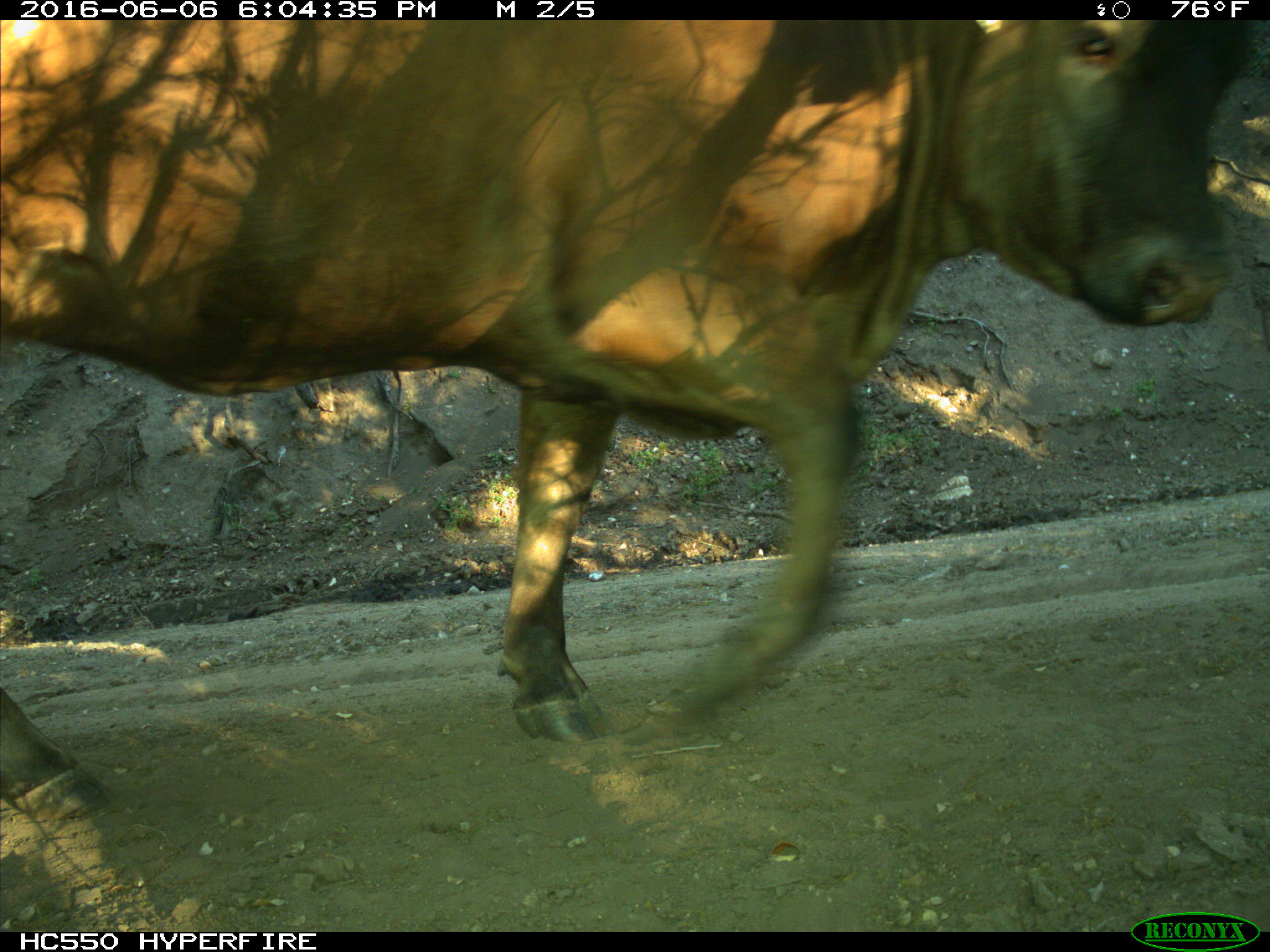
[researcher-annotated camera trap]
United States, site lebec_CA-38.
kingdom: Animalia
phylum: Chordata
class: Mammalia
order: Artiodactyla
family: Bovidae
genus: Bos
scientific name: Bos taurus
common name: domestic cow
Bos taurus (domestic cow).